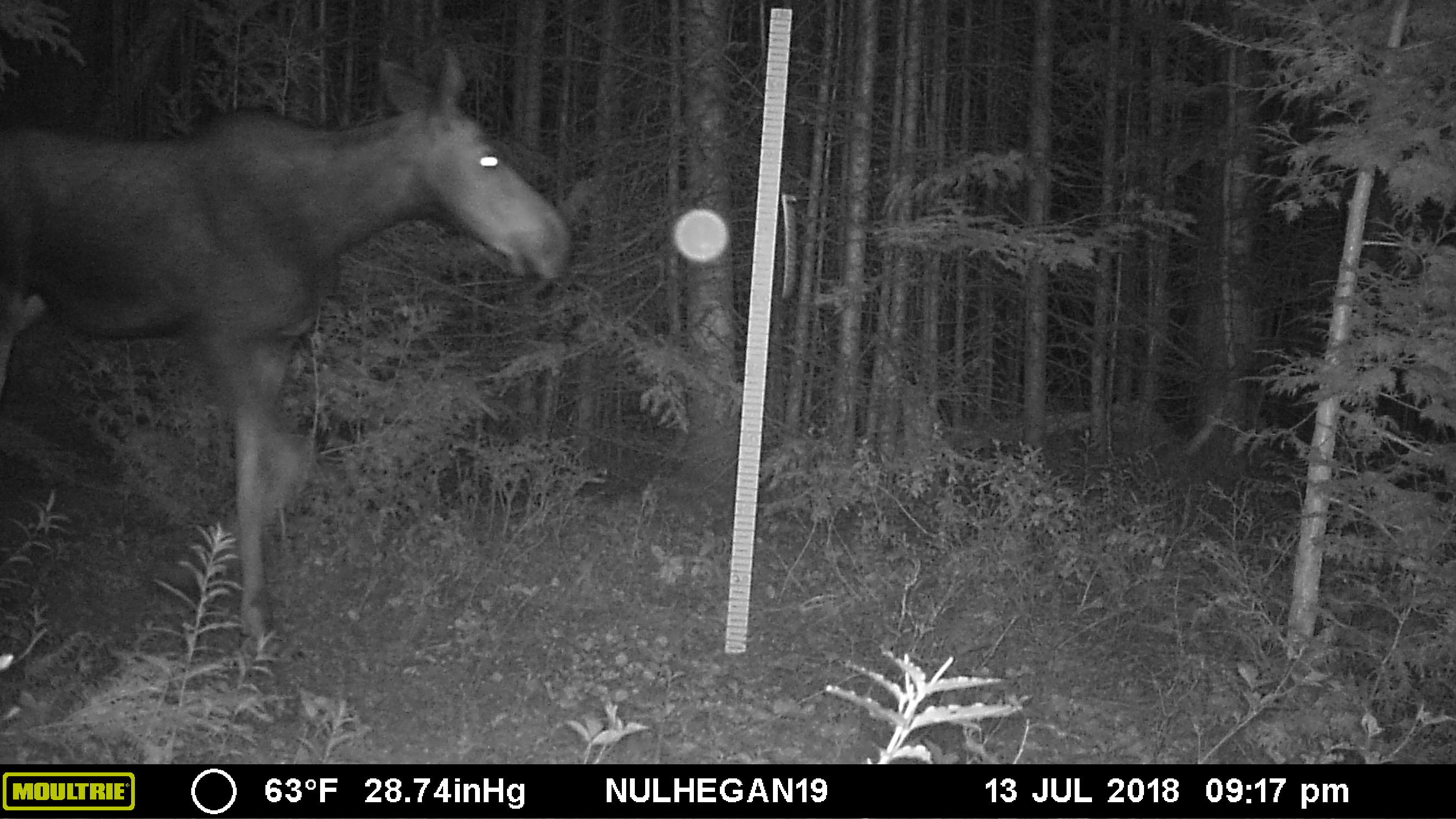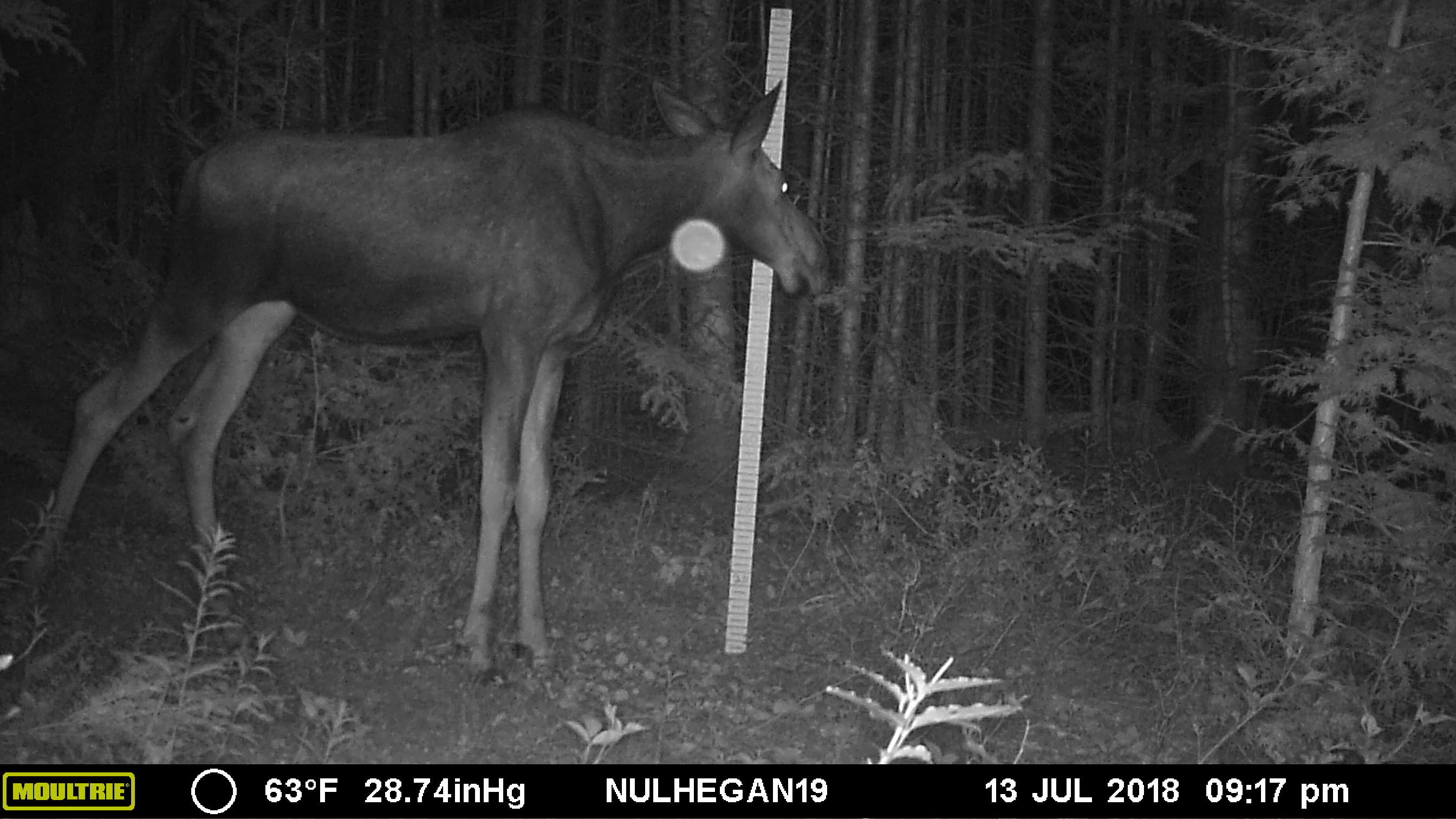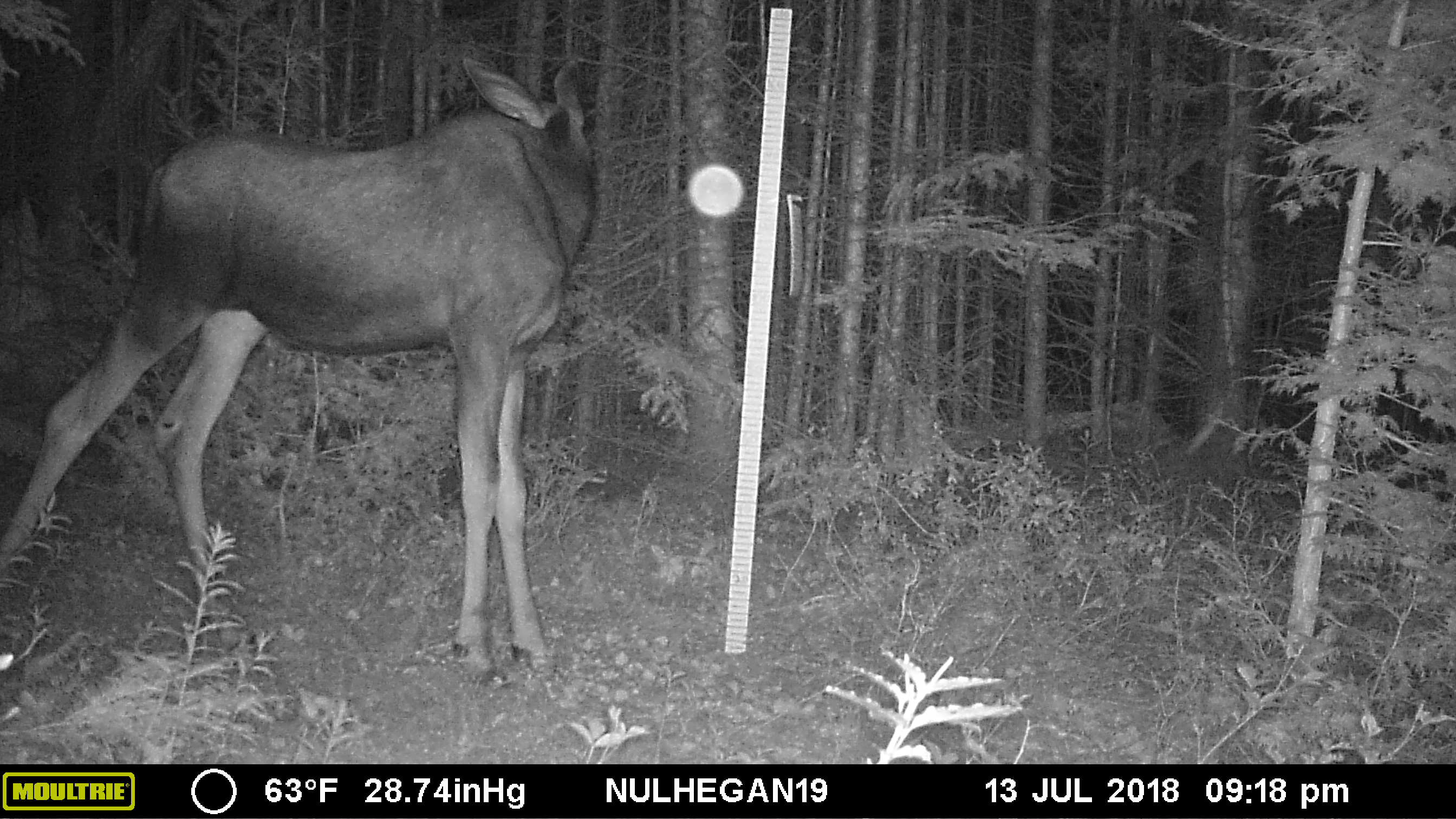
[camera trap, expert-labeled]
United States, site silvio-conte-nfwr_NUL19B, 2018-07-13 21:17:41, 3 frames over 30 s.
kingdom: Animalia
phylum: Chordata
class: Mammalia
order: Artiodactyla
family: Cervidae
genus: Alces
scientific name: Alces alces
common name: moose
Moose (Alces alces).